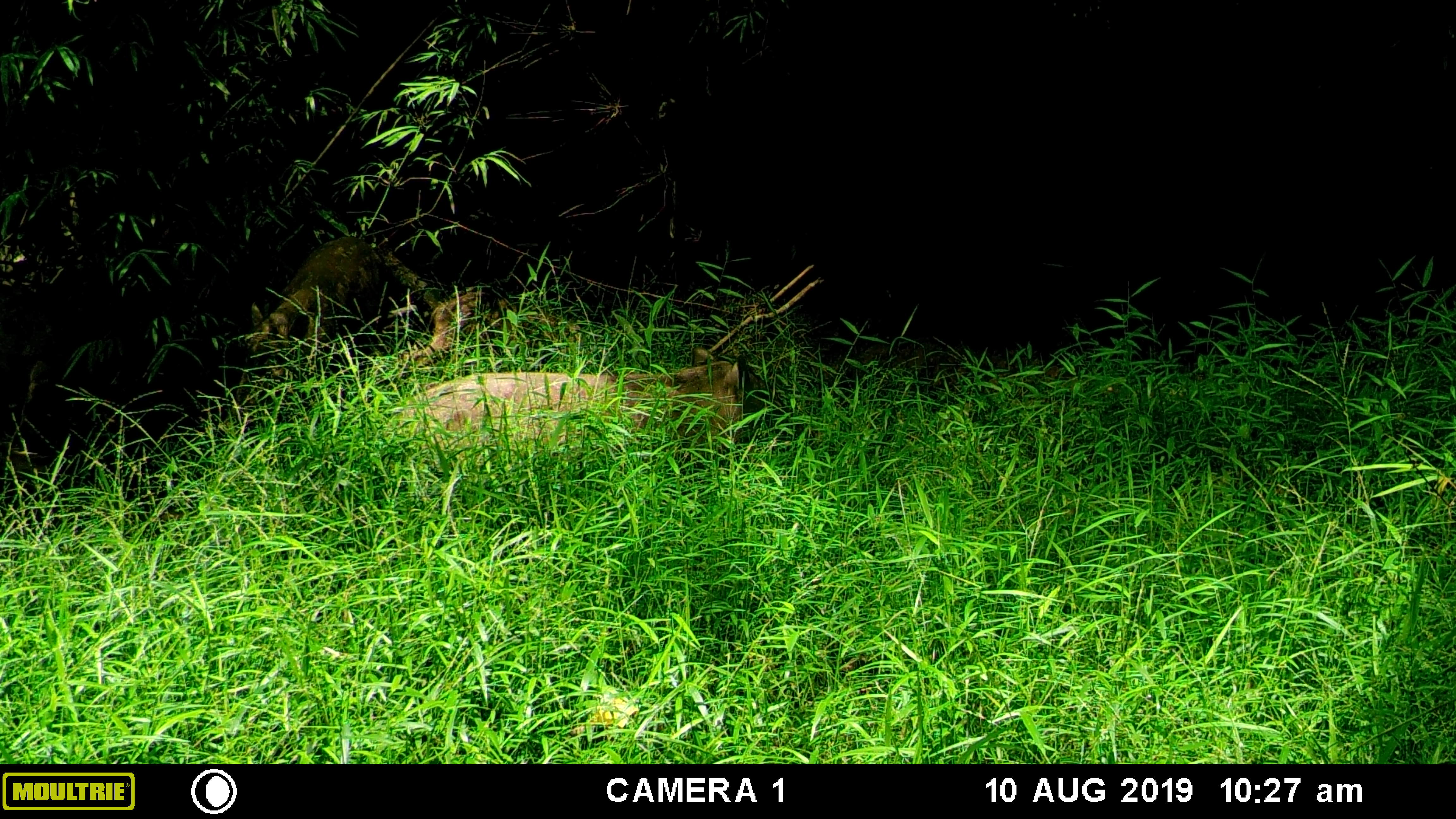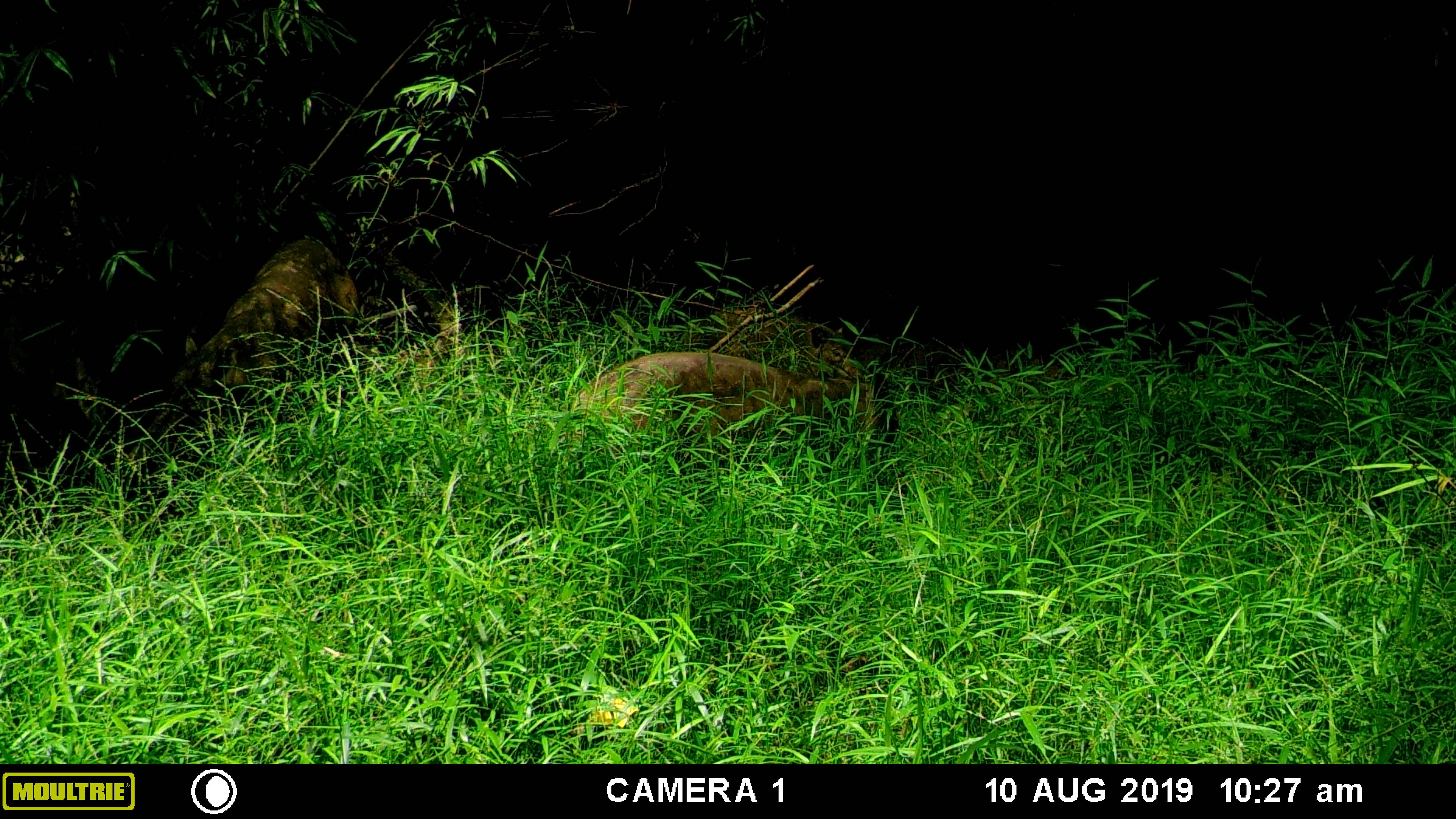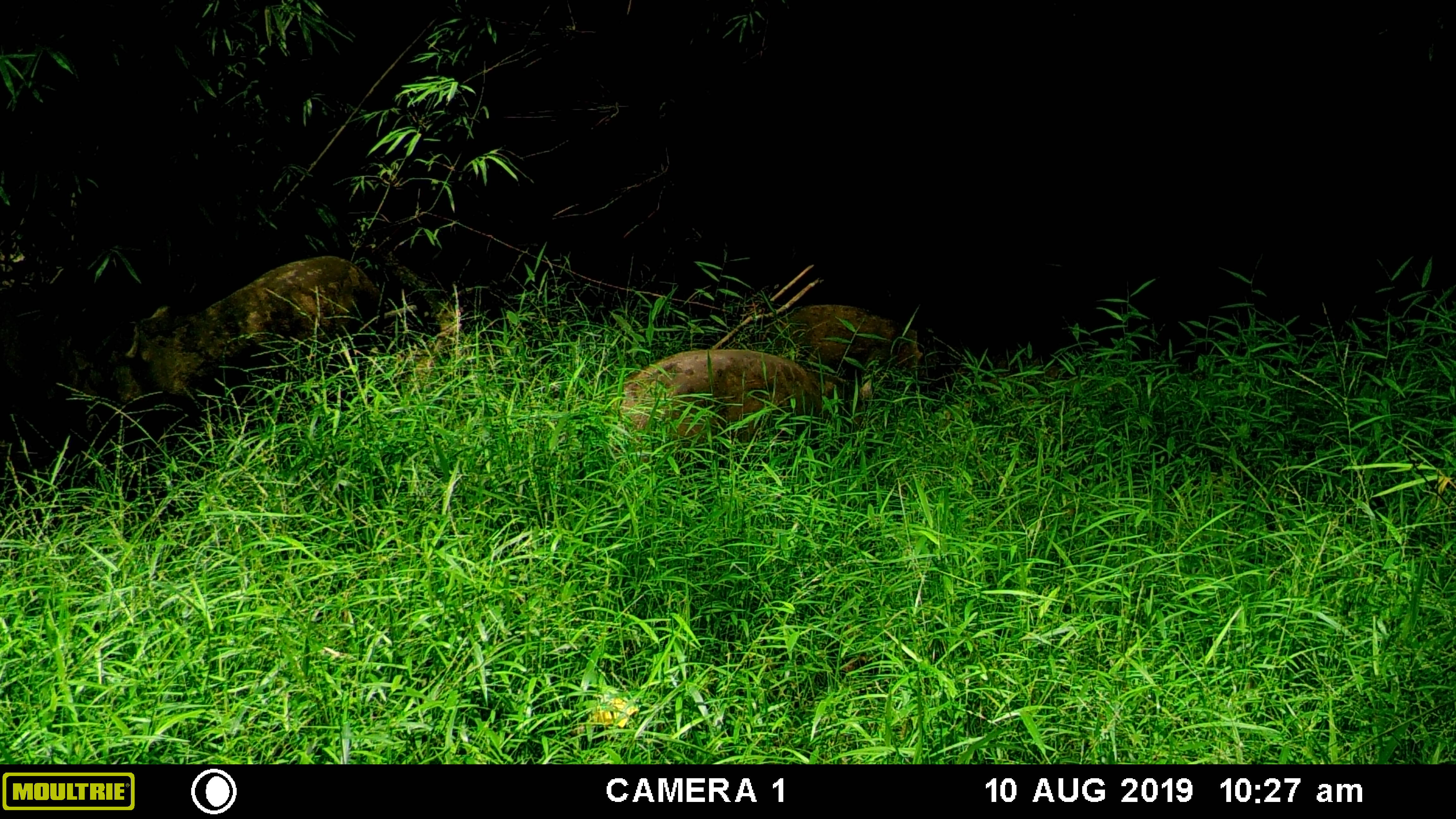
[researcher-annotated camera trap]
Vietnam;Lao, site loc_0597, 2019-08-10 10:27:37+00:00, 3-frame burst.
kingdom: Animalia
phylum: Chordata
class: Mammalia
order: Artiodactyla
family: Suidae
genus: Sus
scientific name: Sus scrofa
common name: eurasian wild pig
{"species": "eurasian wild pig (Sus scrofa)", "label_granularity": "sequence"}